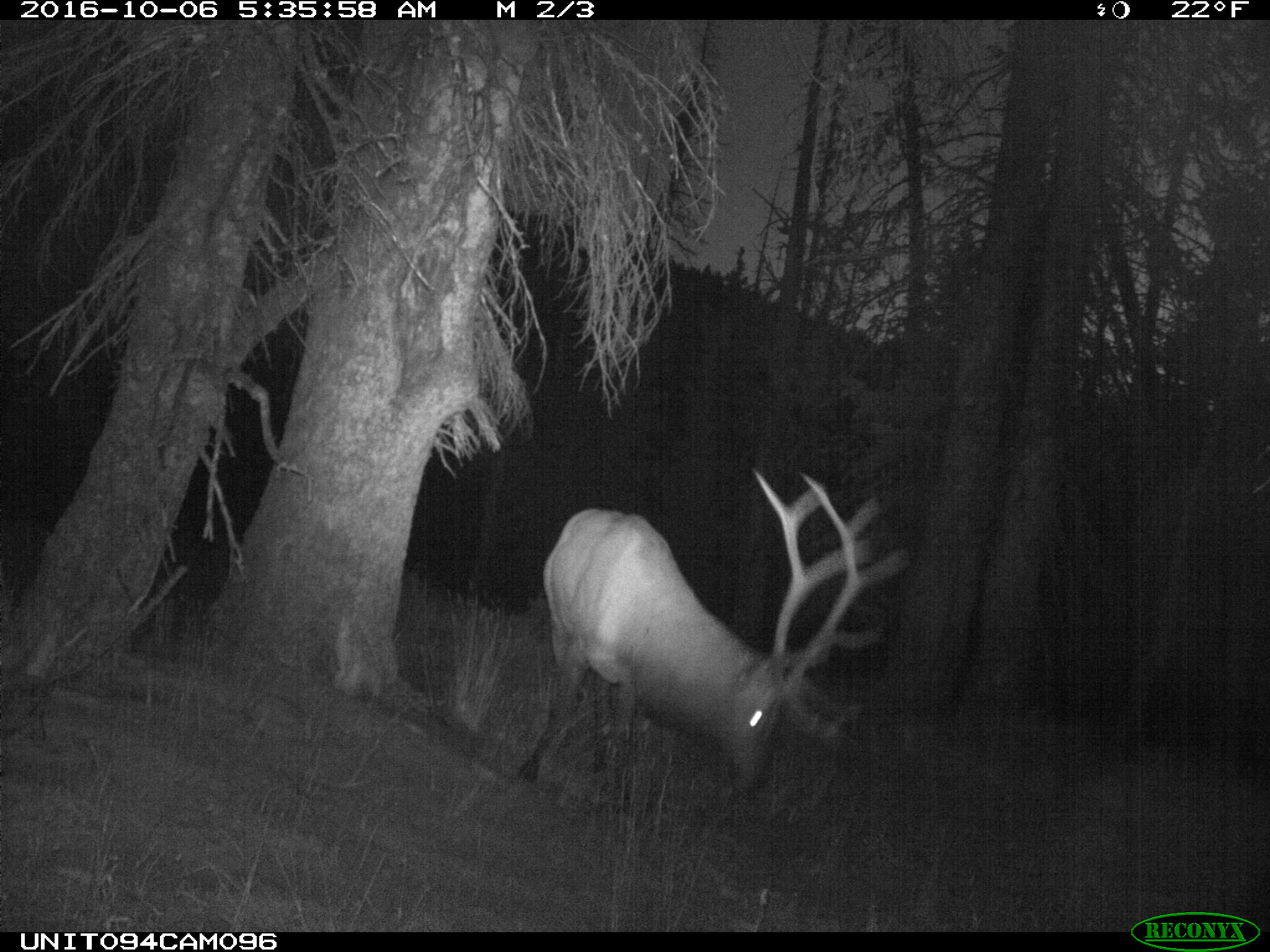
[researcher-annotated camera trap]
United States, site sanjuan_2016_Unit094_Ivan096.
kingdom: Animalia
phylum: Chordata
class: Mammalia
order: Artiodactyla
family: Cervidae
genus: Cervus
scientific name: Cervus elaphus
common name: red deer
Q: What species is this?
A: Cervus elaphus (red deer).